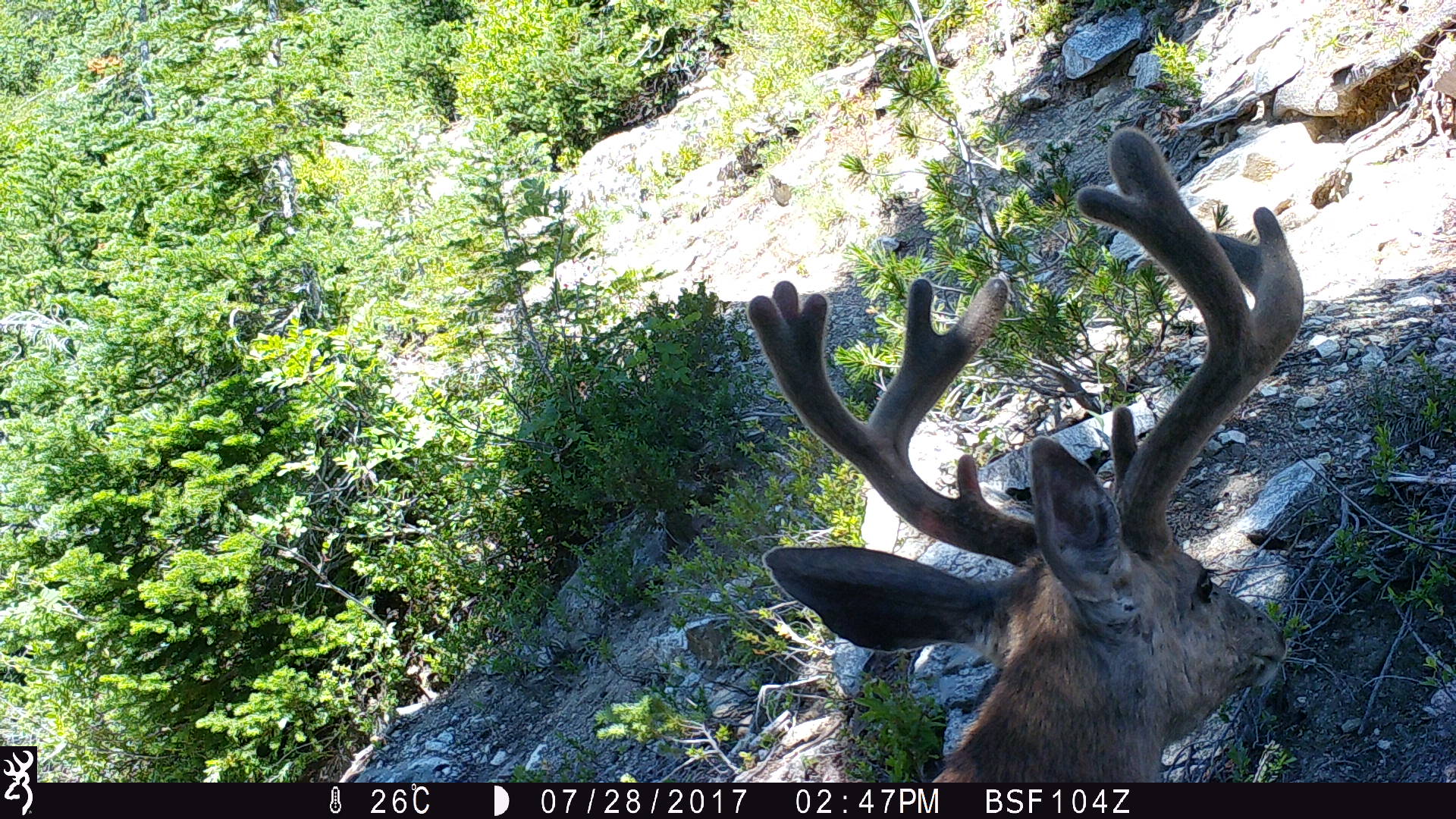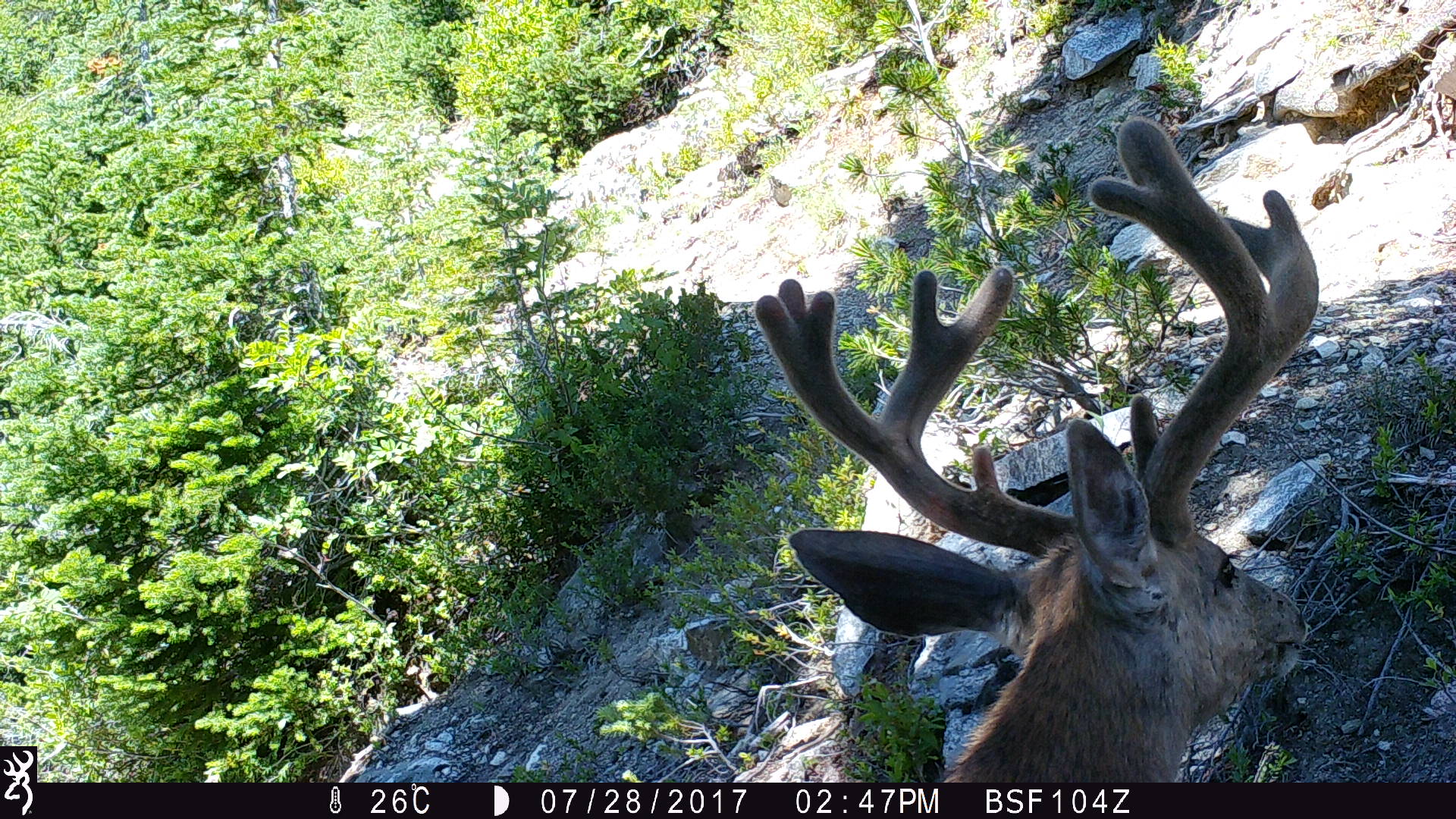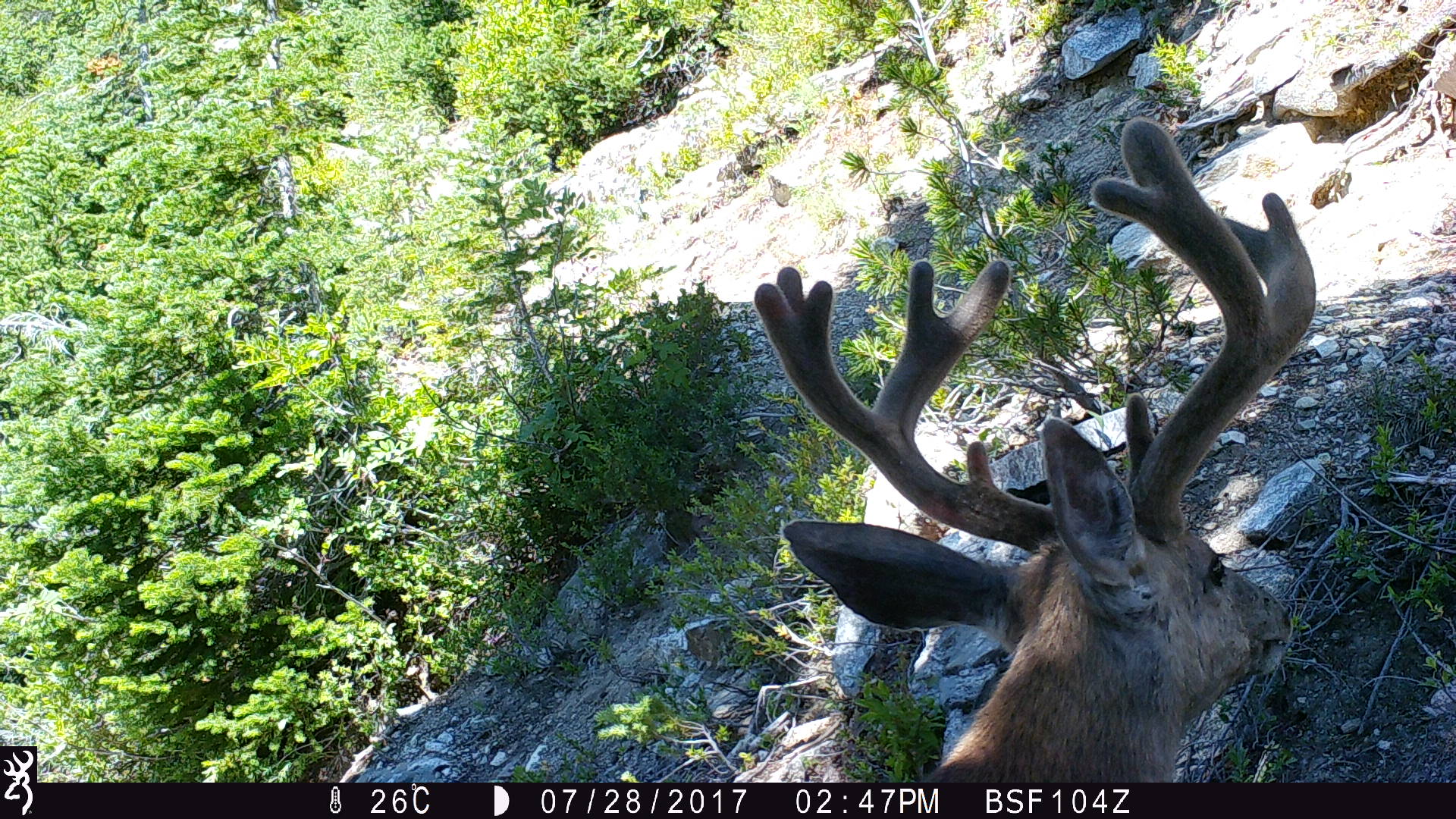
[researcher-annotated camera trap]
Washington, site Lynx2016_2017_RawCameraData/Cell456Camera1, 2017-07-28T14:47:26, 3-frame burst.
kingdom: Animalia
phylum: Chordata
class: Mammalia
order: Artiodactyla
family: Cervidae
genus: Odocoileus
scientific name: Odocoileus hemionus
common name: mule deer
Odocoileus hemionus (mule deer). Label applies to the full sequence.